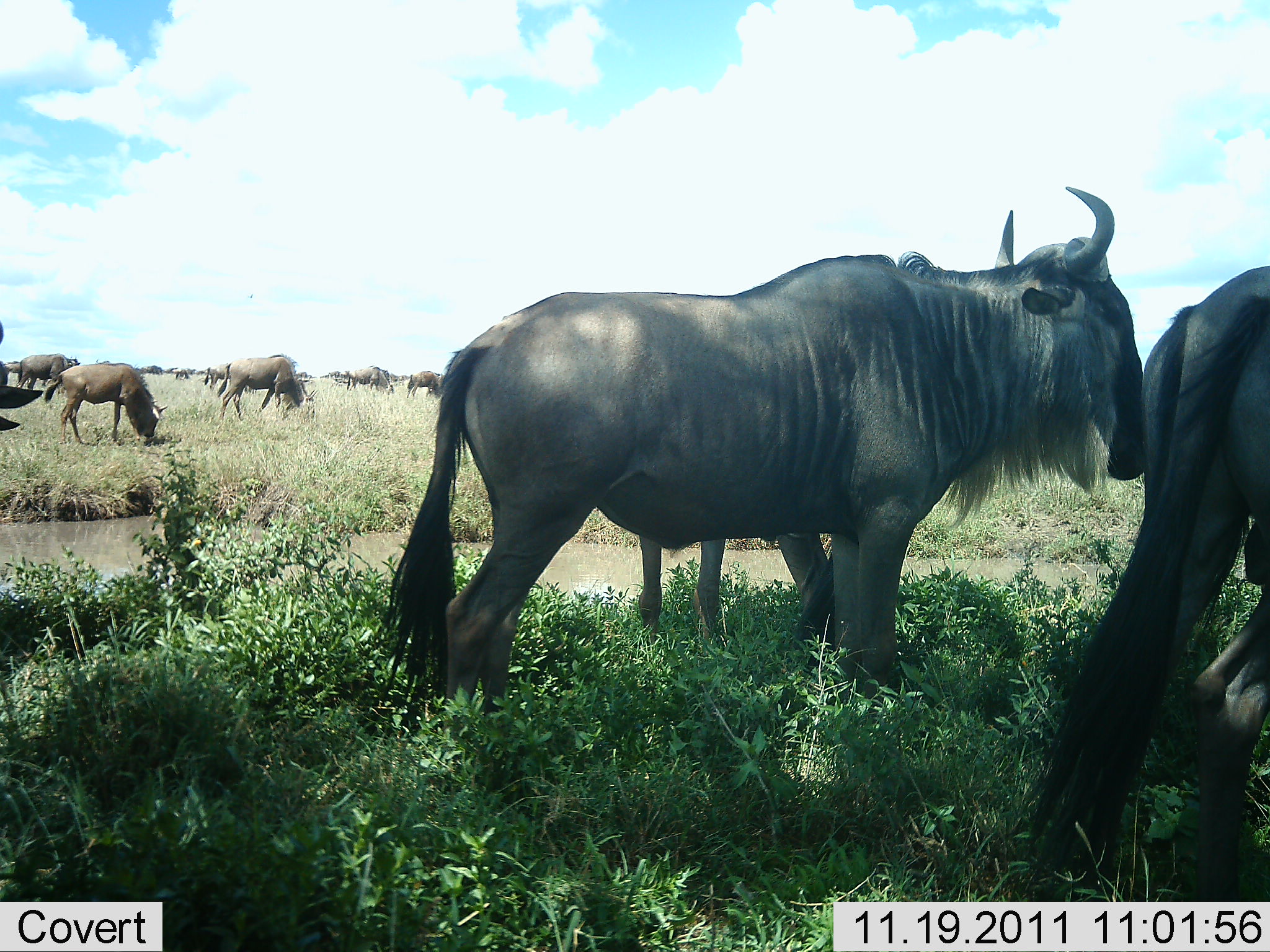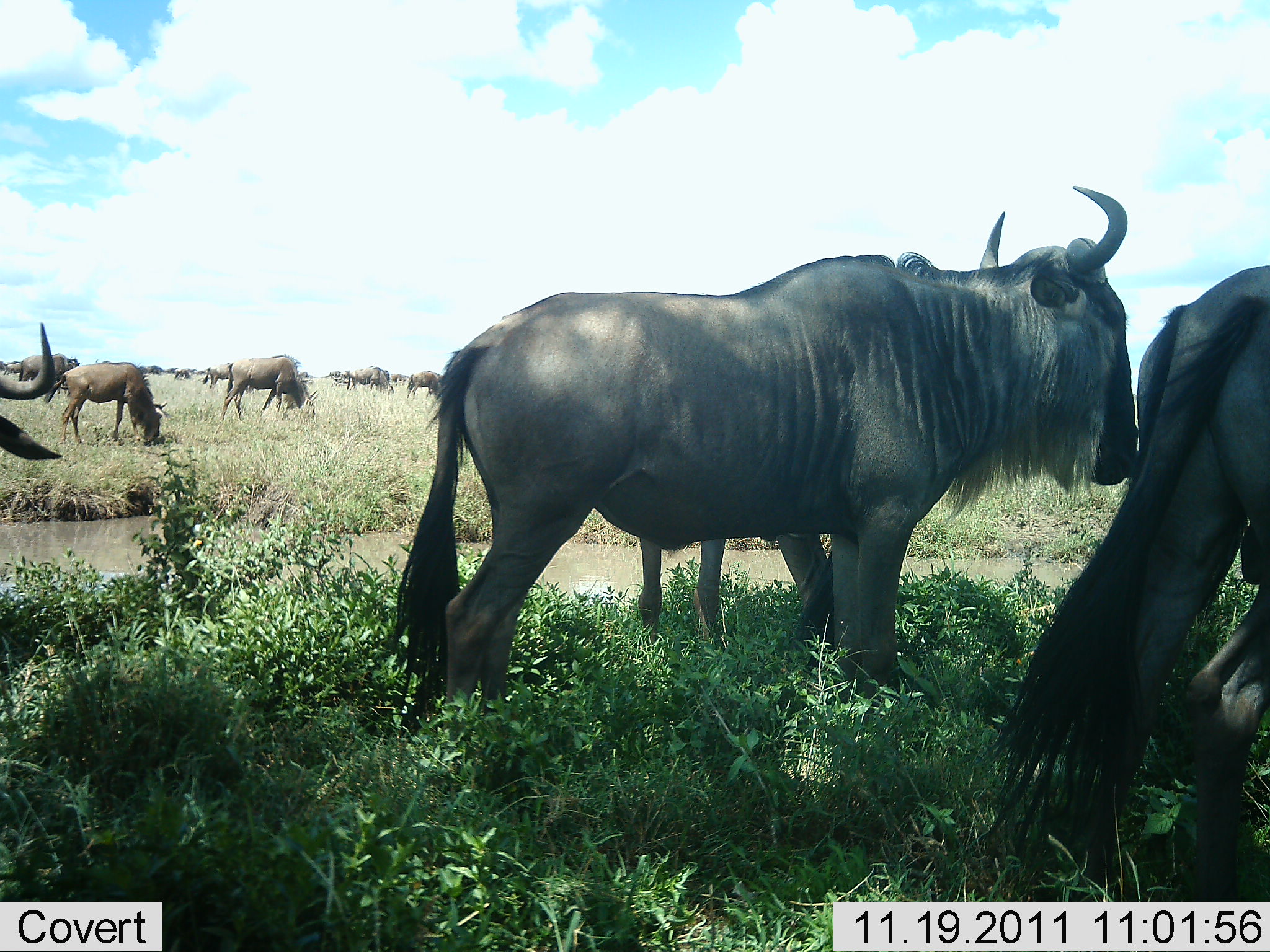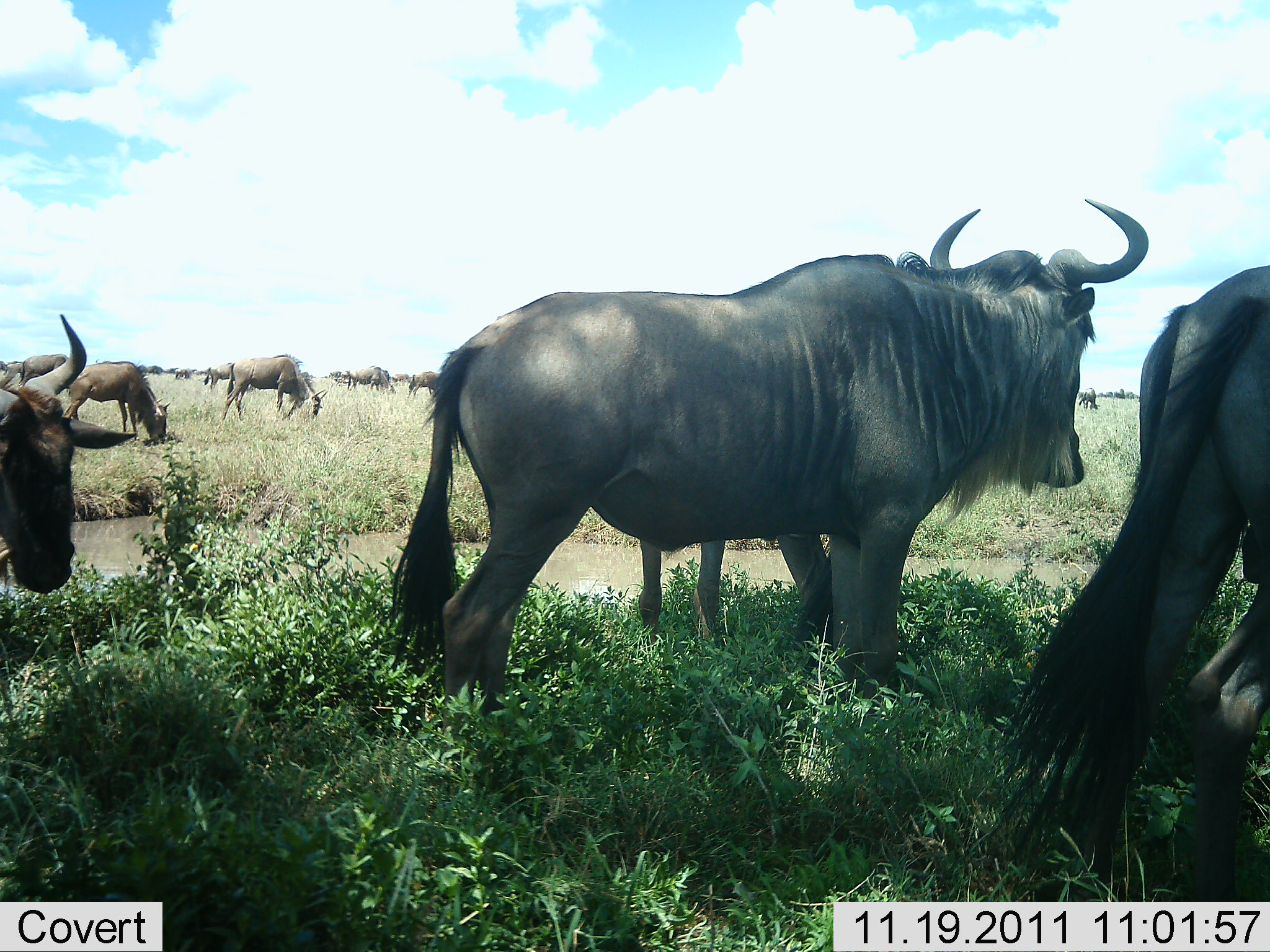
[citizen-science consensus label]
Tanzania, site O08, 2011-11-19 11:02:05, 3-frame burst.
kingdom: Animalia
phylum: Chordata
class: Mammalia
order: Artiodactyla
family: Bovidae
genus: Connochaetes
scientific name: Connochaetes taurinus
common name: blue wildebeest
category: wildebeest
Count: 11-50.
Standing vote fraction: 82%.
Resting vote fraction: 0%.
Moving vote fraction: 36%.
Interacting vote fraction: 0%.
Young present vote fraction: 0%.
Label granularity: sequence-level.